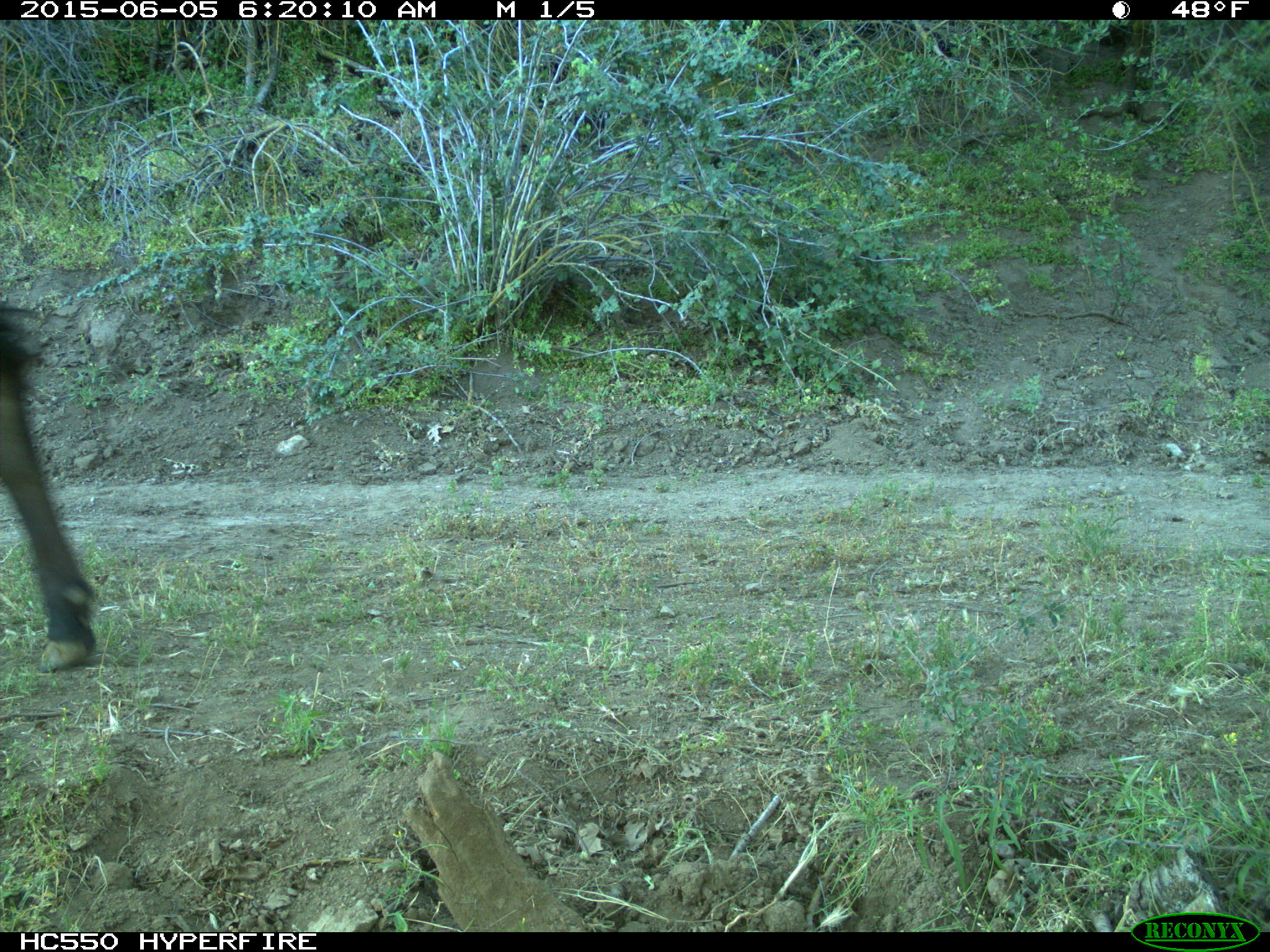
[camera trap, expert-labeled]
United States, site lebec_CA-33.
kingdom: Animalia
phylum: Chordata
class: Mammalia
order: Artiodactyla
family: Bovidae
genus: Bos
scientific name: Bos taurus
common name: domestic cow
Bos taurus (domestic cow).